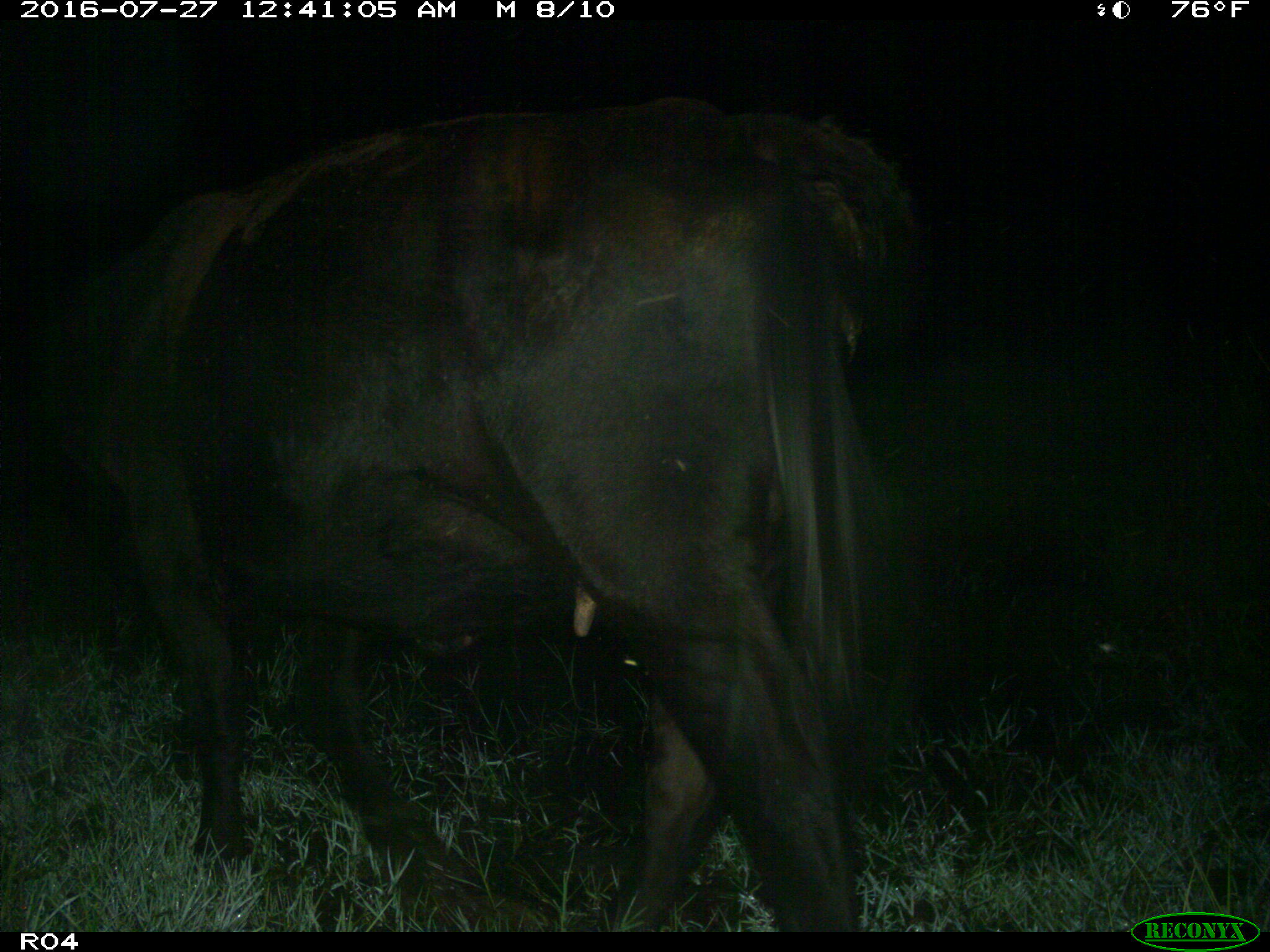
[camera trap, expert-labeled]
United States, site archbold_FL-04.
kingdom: Animalia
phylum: Chordata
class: Mammalia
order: Artiodactyla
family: Bovidae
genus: Bos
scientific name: Bos taurus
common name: domestic cow